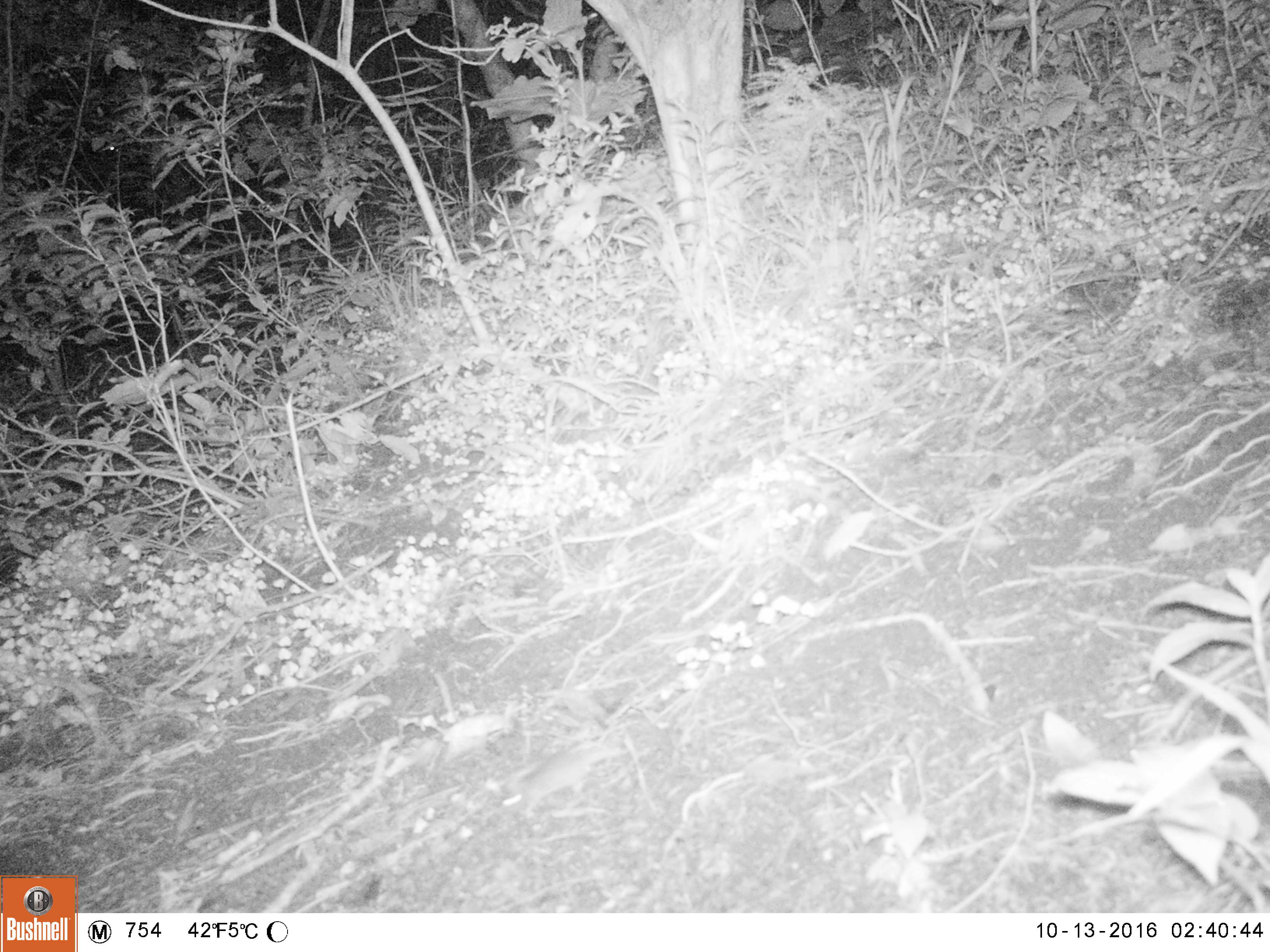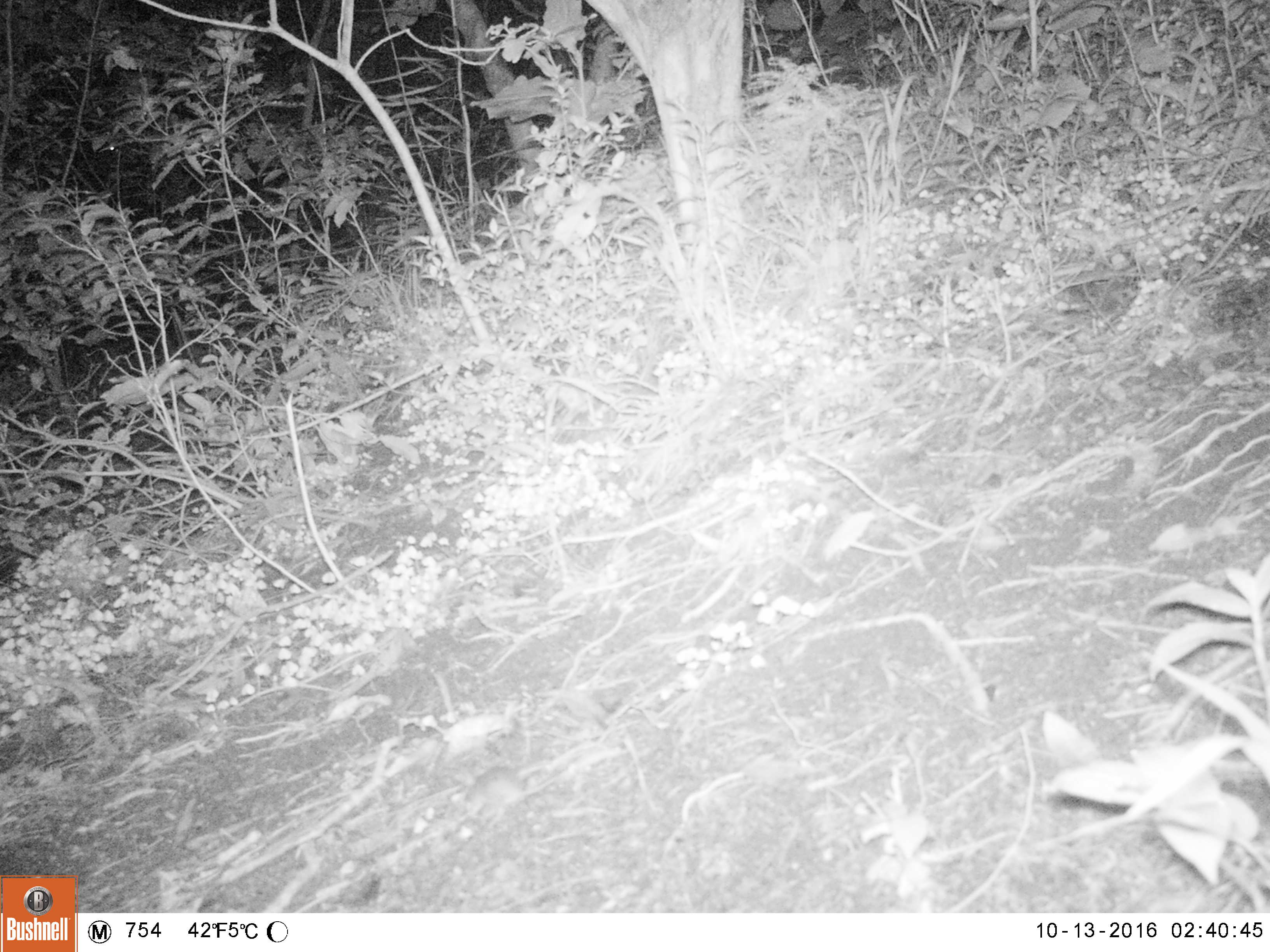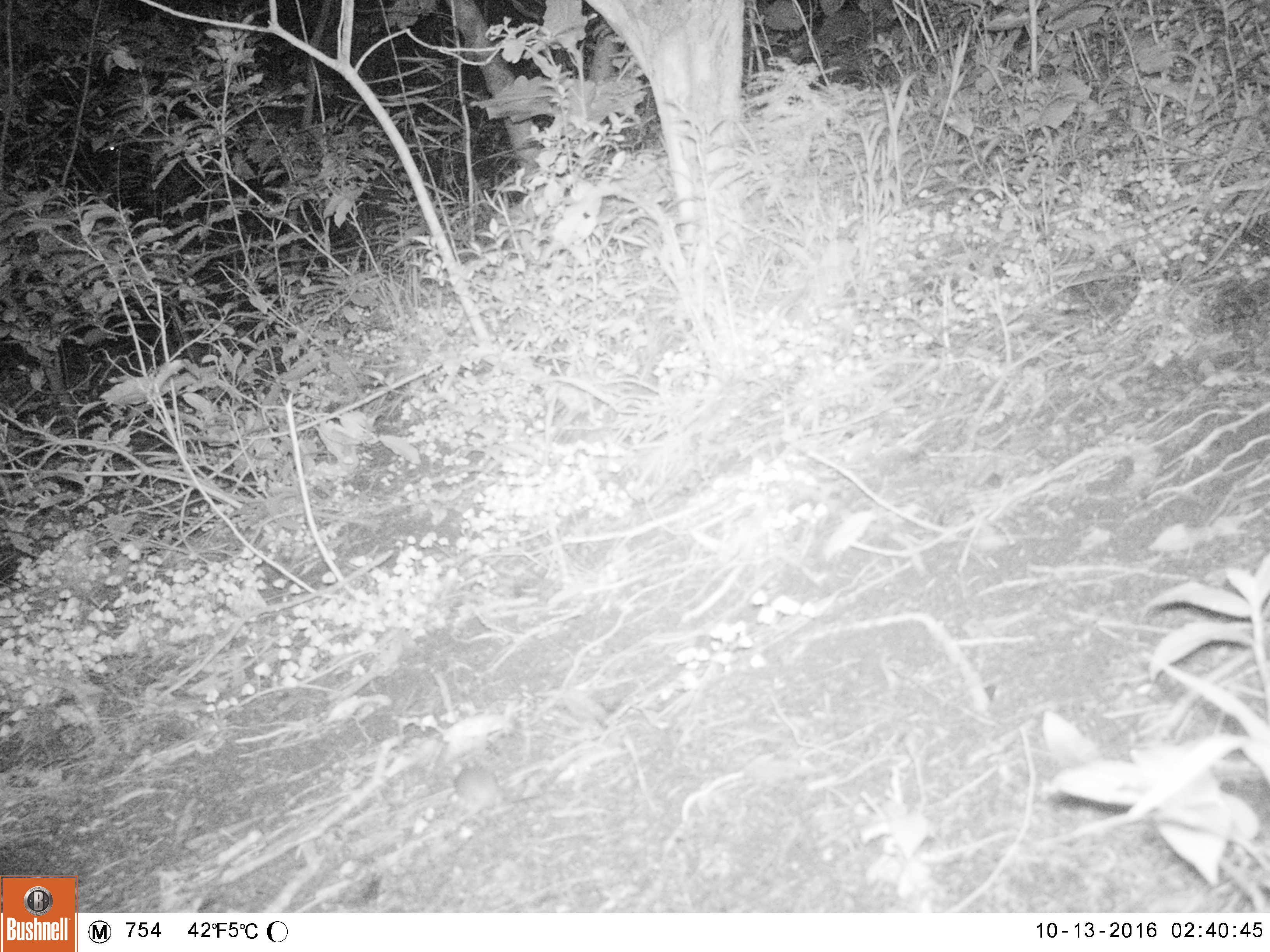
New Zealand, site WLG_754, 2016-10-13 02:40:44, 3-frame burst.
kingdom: Animalia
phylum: Chordata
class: Mammalia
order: Rodentia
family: Muridae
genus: Mus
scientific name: Mus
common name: mouse